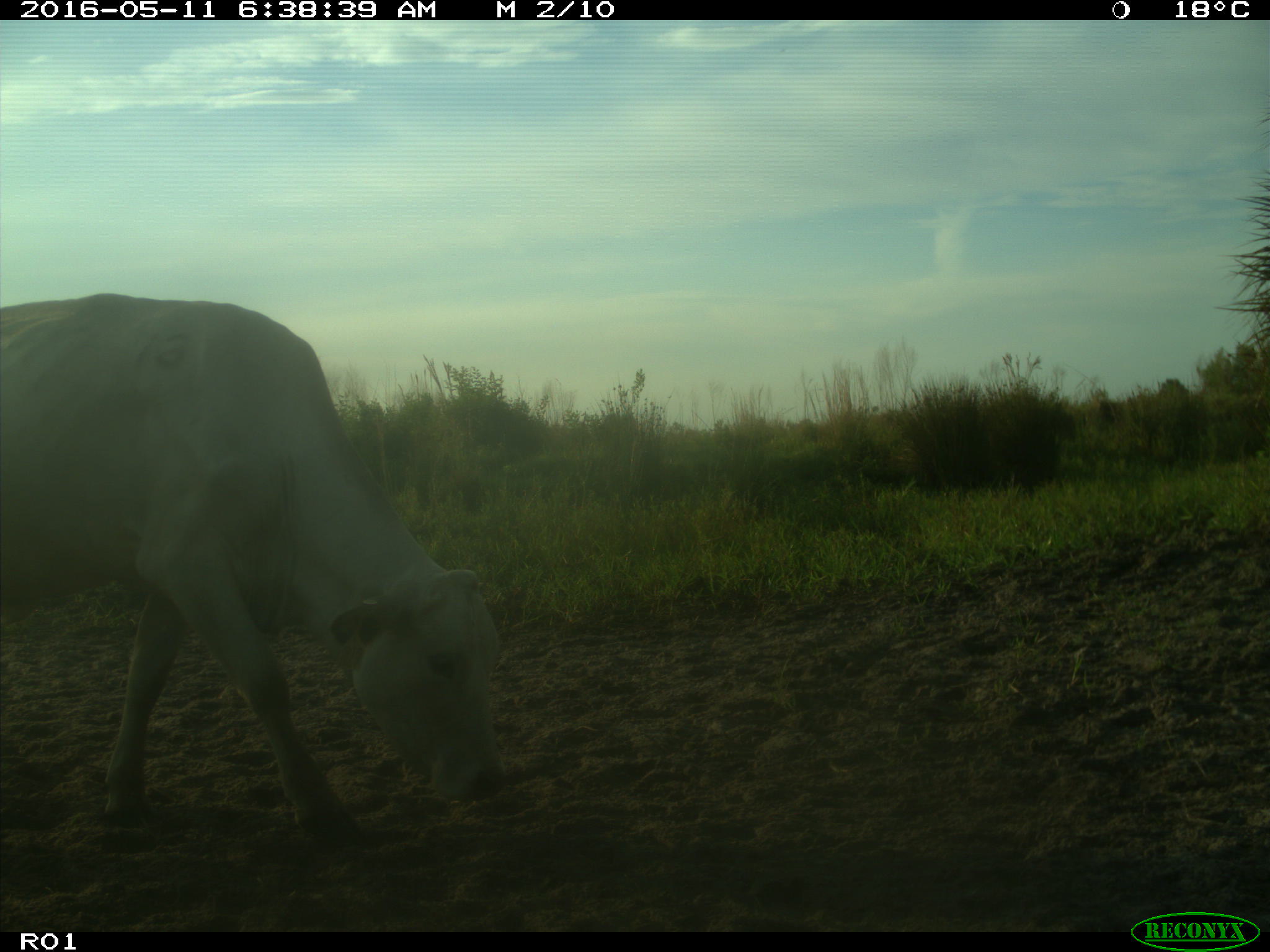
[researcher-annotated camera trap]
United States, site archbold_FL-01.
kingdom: Animalia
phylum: Chordata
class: Mammalia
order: Artiodactyla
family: Bovidae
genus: Bos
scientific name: Bos taurus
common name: domestic cow